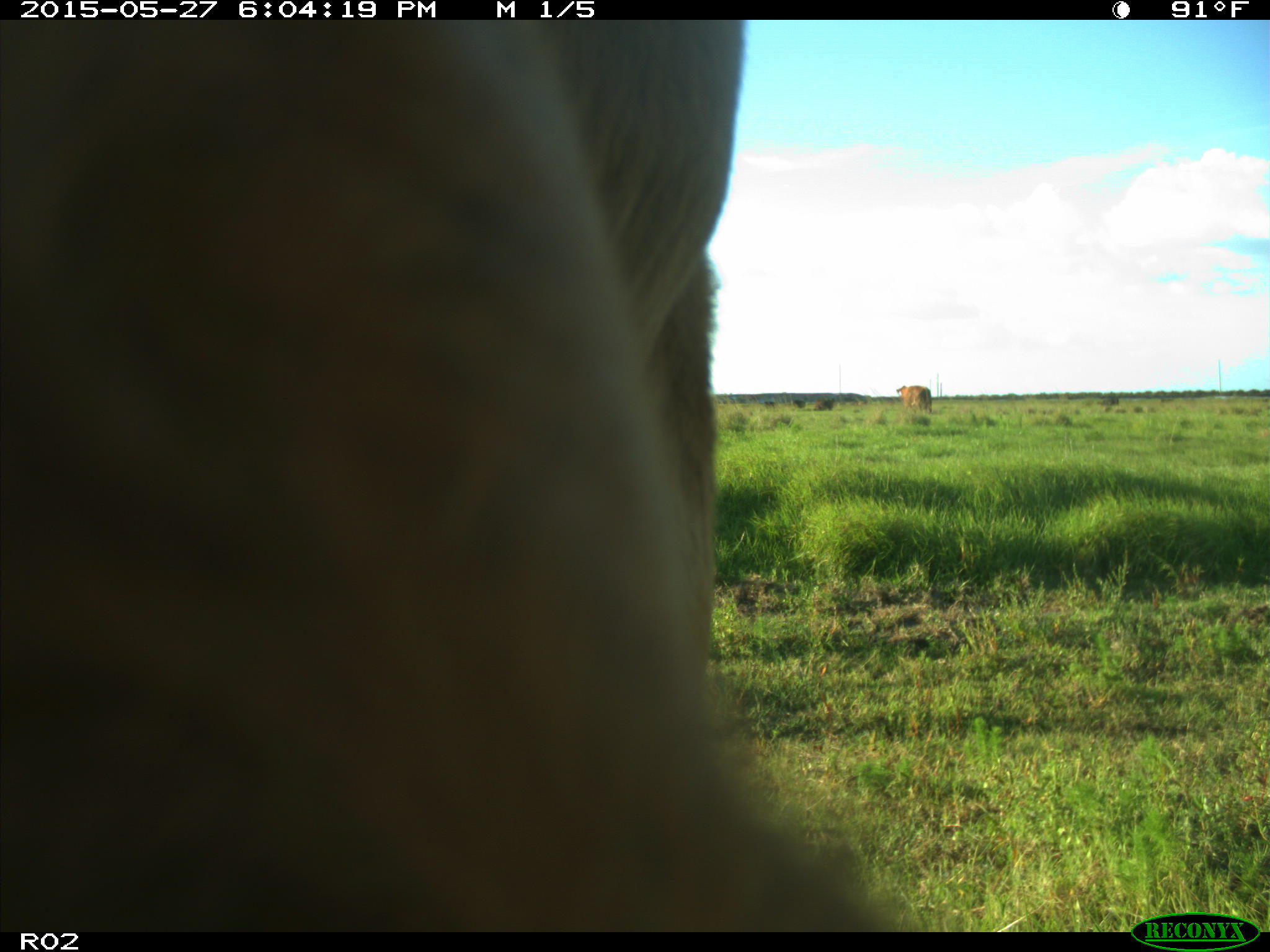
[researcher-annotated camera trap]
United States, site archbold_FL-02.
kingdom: Animalia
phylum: Chordata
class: Mammalia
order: Artiodactyla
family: Bovidae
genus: Bos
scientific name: Bos taurus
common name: domestic cow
Bos taurus (domestic cow).